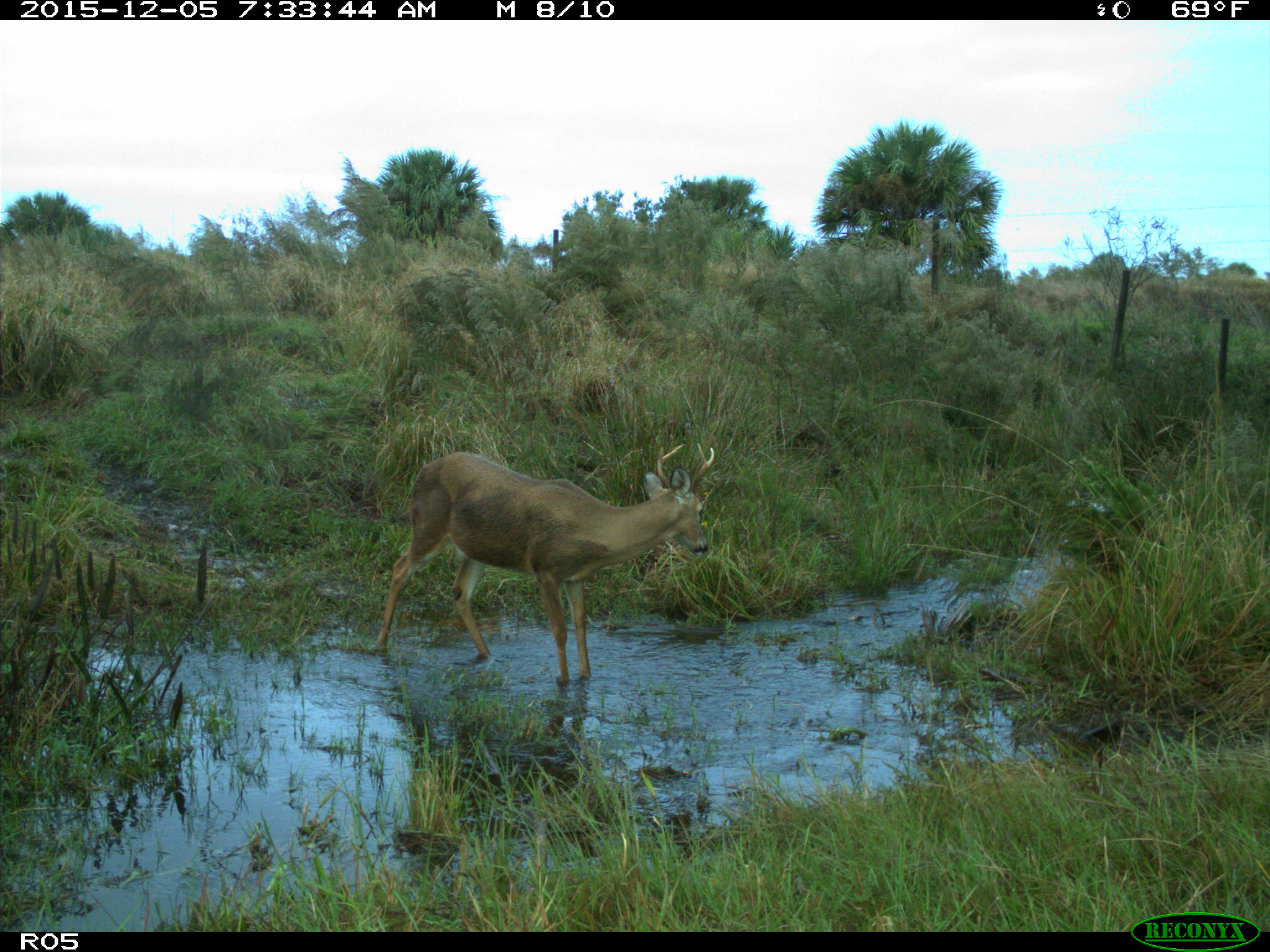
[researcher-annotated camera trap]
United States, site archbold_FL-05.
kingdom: Animalia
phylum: Chordata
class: Mammalia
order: Artiodactyla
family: Cervidae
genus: Odocoileus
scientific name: Odocoileus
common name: deer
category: unidentified deer